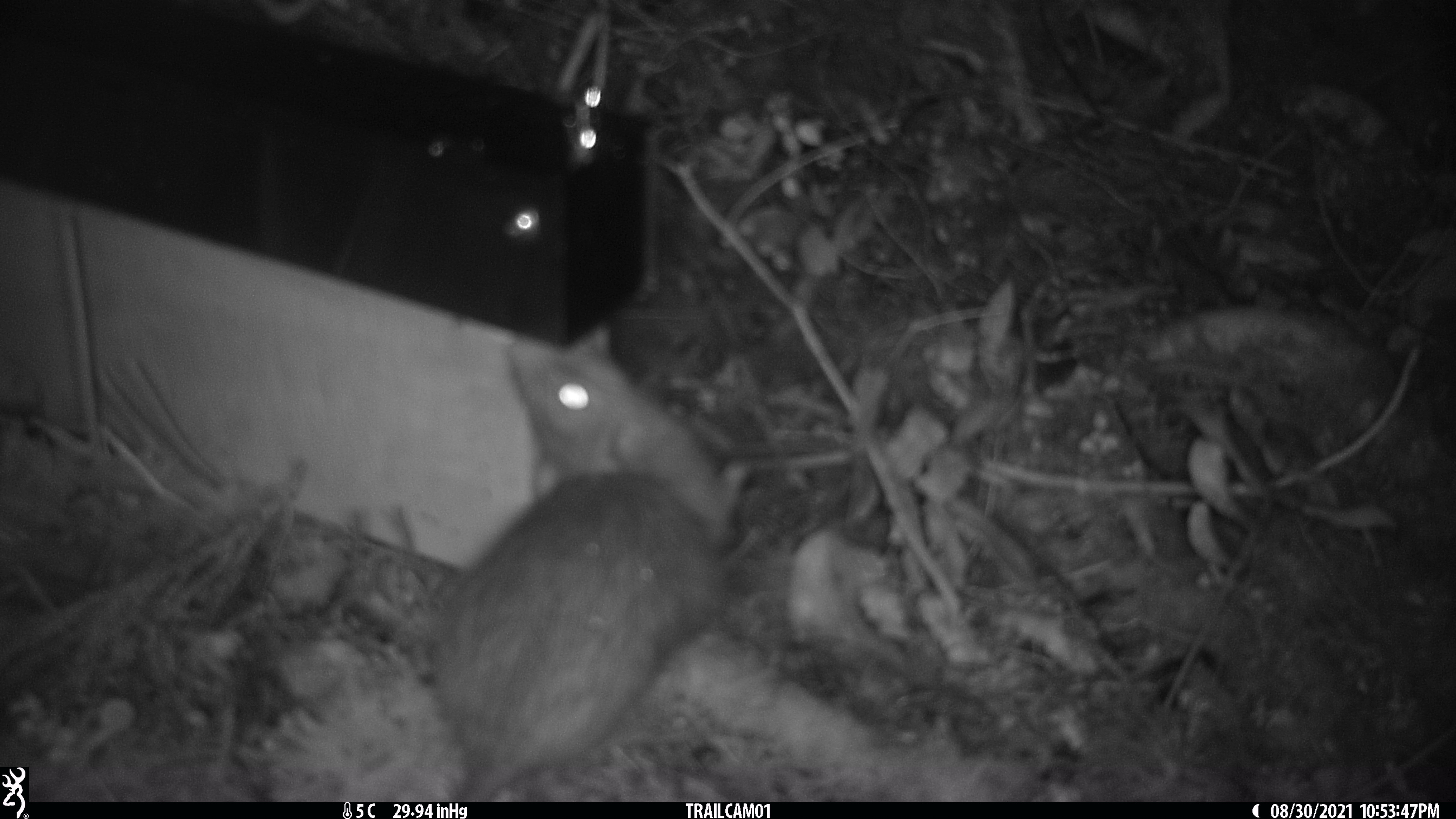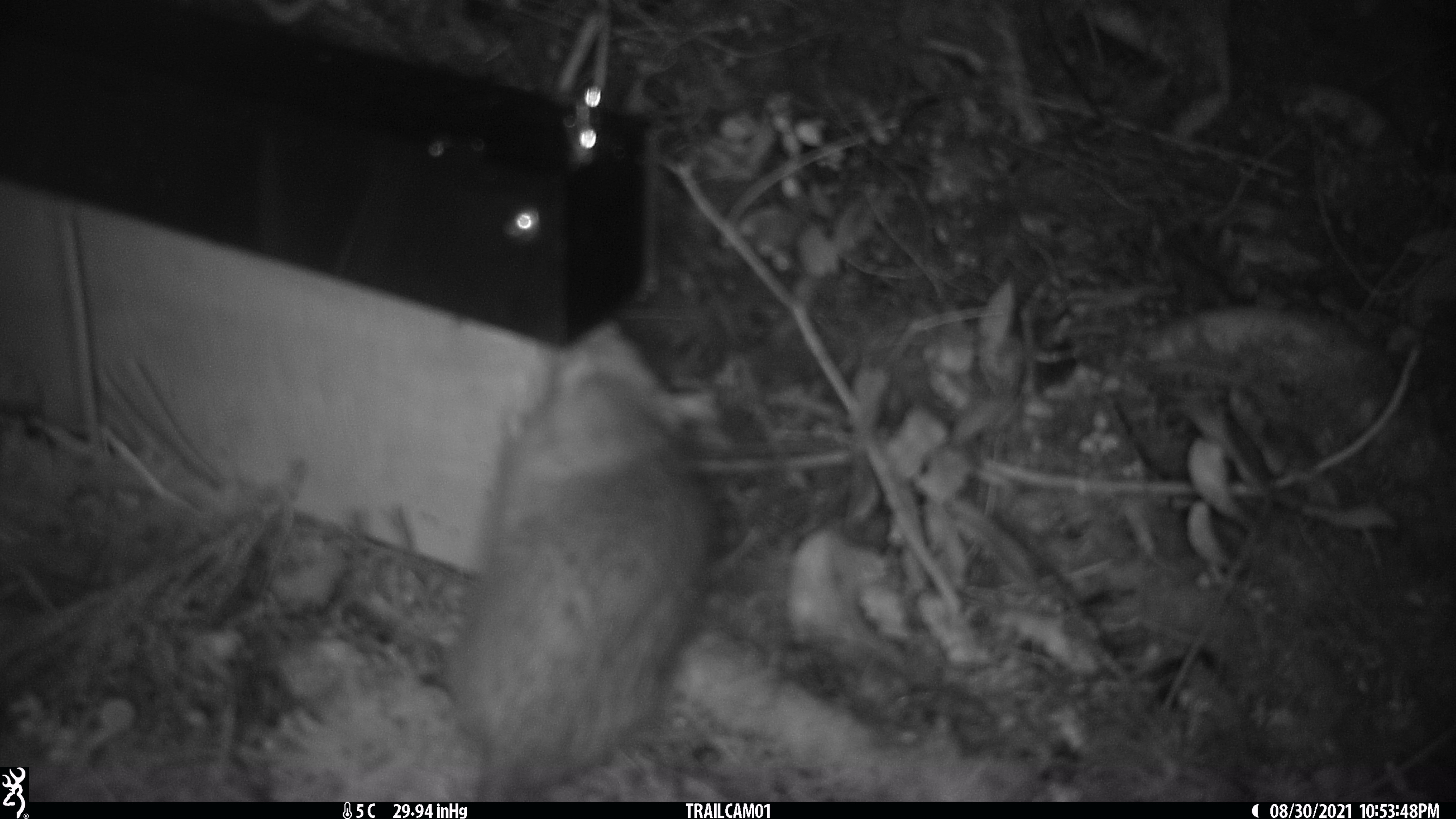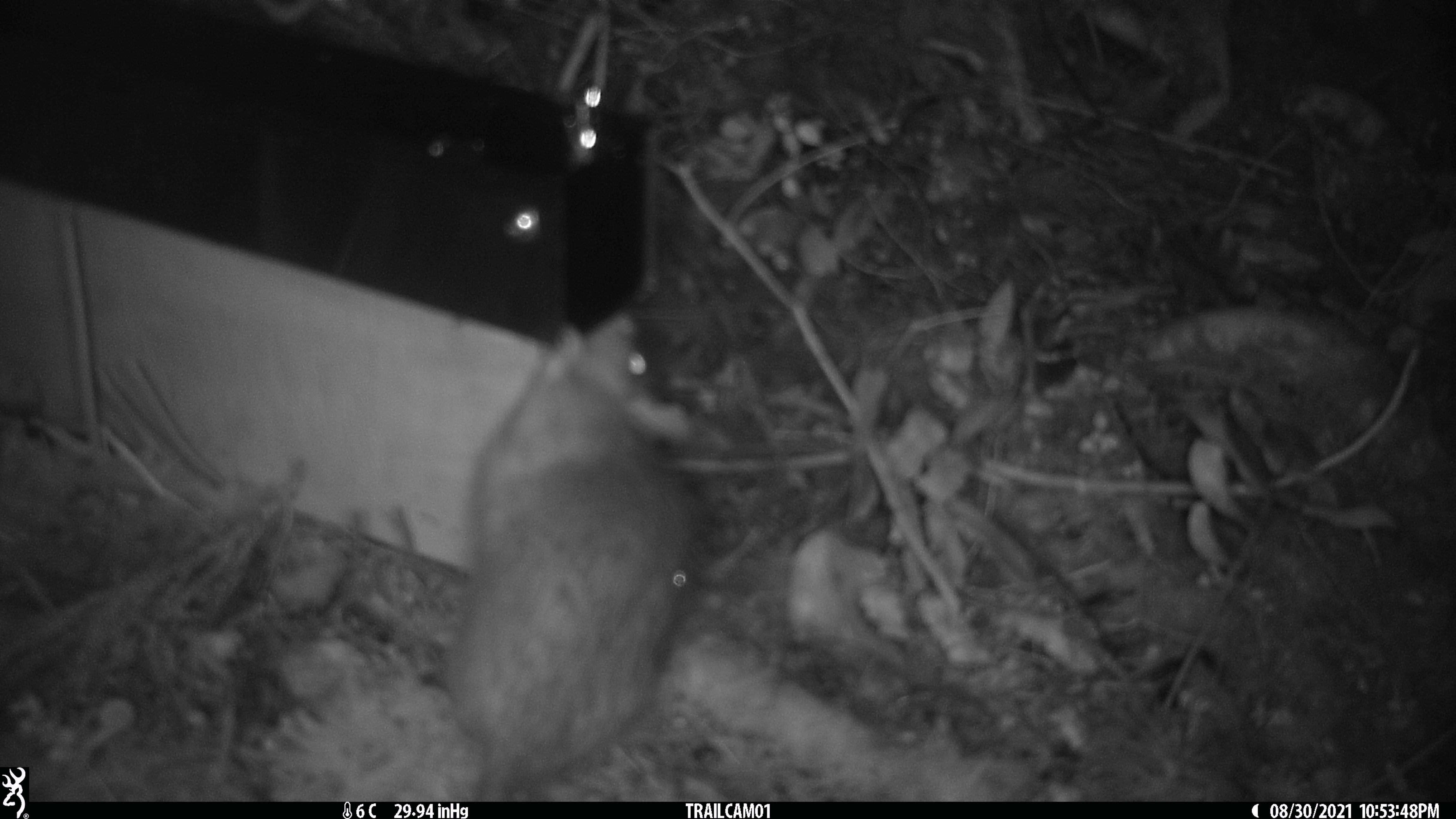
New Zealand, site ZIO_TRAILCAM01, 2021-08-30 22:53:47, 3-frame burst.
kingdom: Animalia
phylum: Chordata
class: Mammalia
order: Rodentia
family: Muridae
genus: Rattus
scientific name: Rattus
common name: rat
Rat (Rattus).